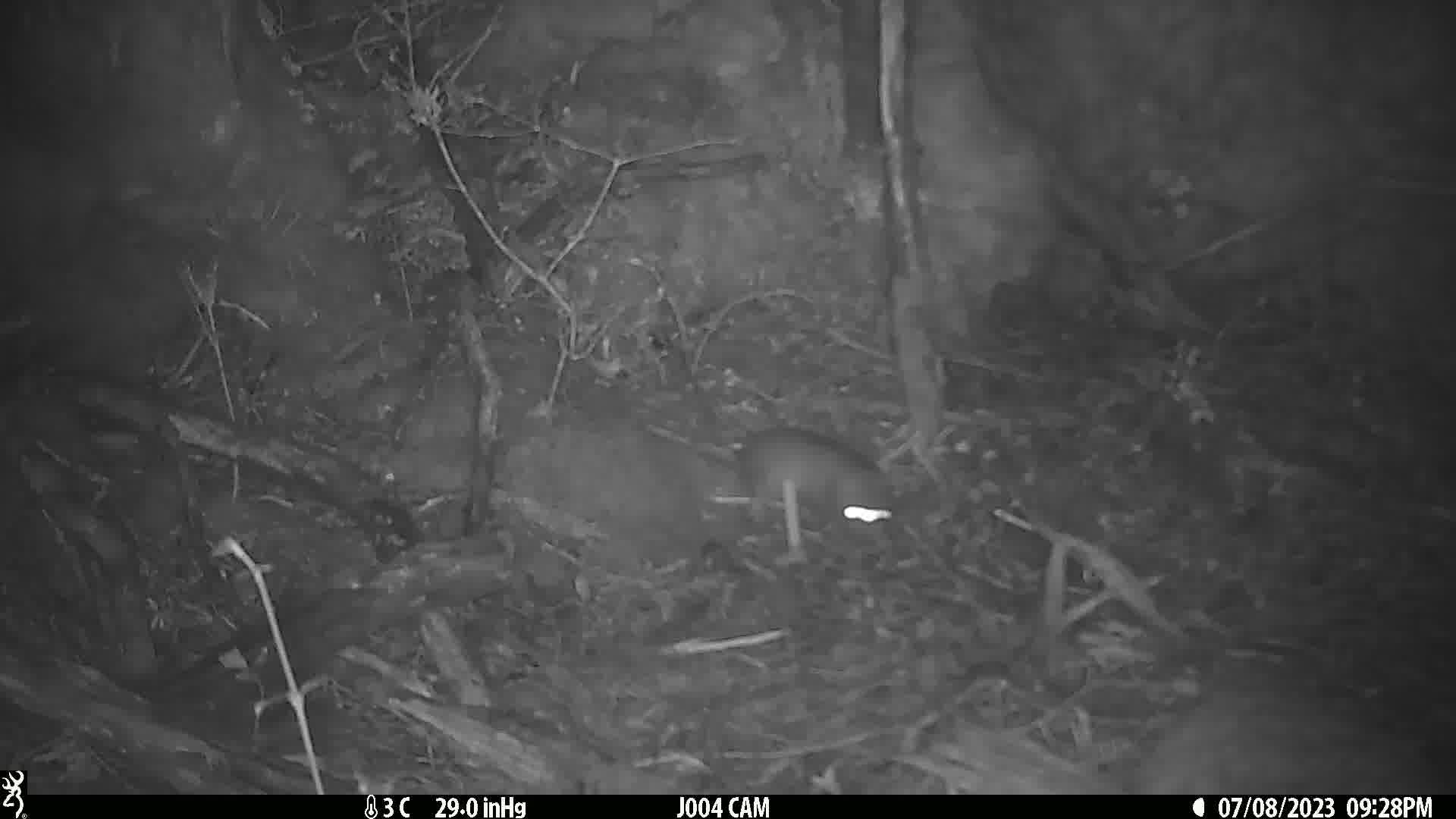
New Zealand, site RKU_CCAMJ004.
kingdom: Animalia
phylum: Chordata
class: Mammalia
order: Rodentia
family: Muridae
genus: Rattus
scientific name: Rattus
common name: rat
Rat (Rattus).